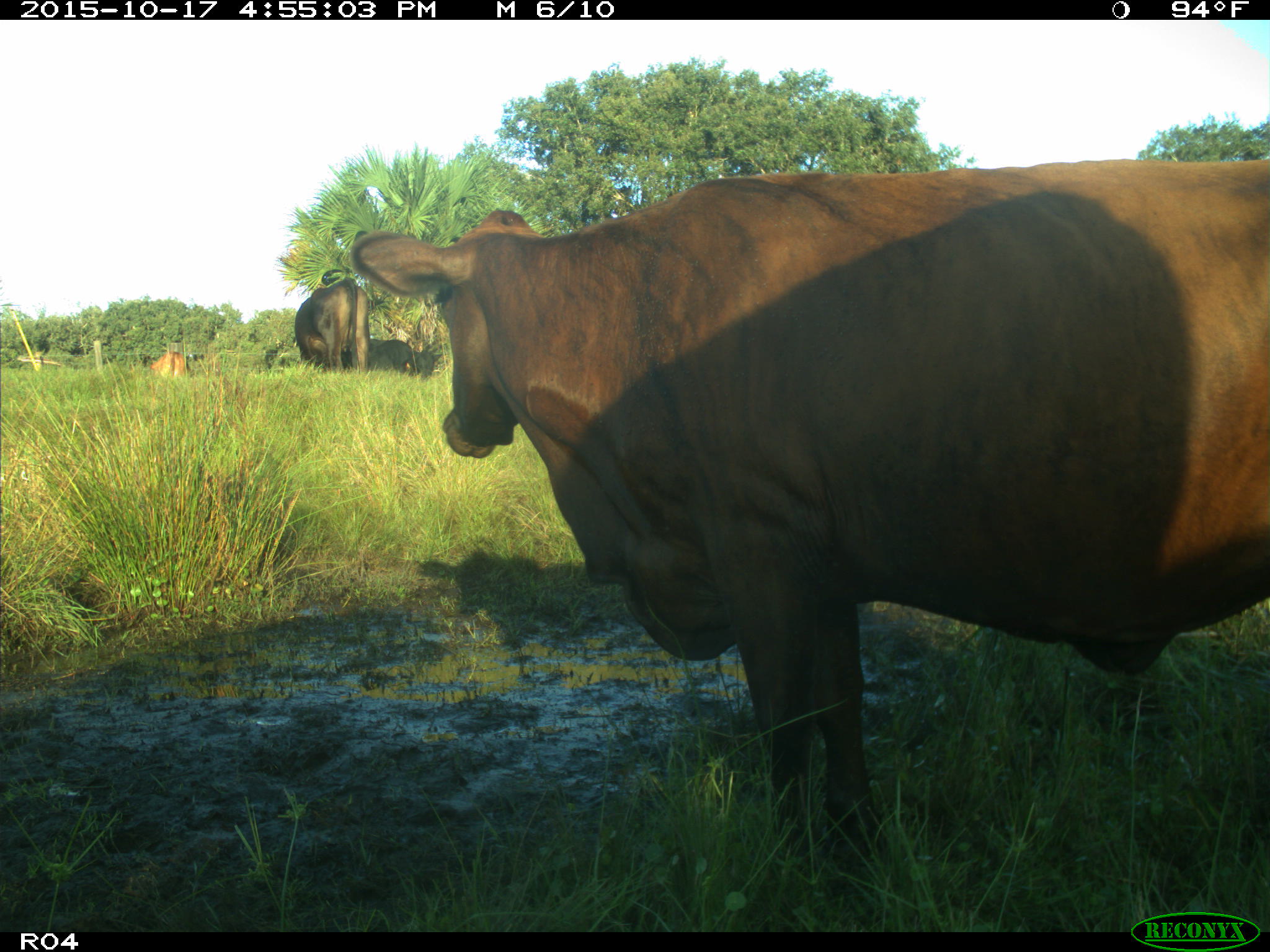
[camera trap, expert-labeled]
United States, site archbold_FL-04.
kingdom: Animalia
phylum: Chordata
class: Mammalia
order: Artiodactyla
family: Bovidae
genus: Bos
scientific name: Bos taurus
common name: domestic cow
Bos taurus (domestic cow).